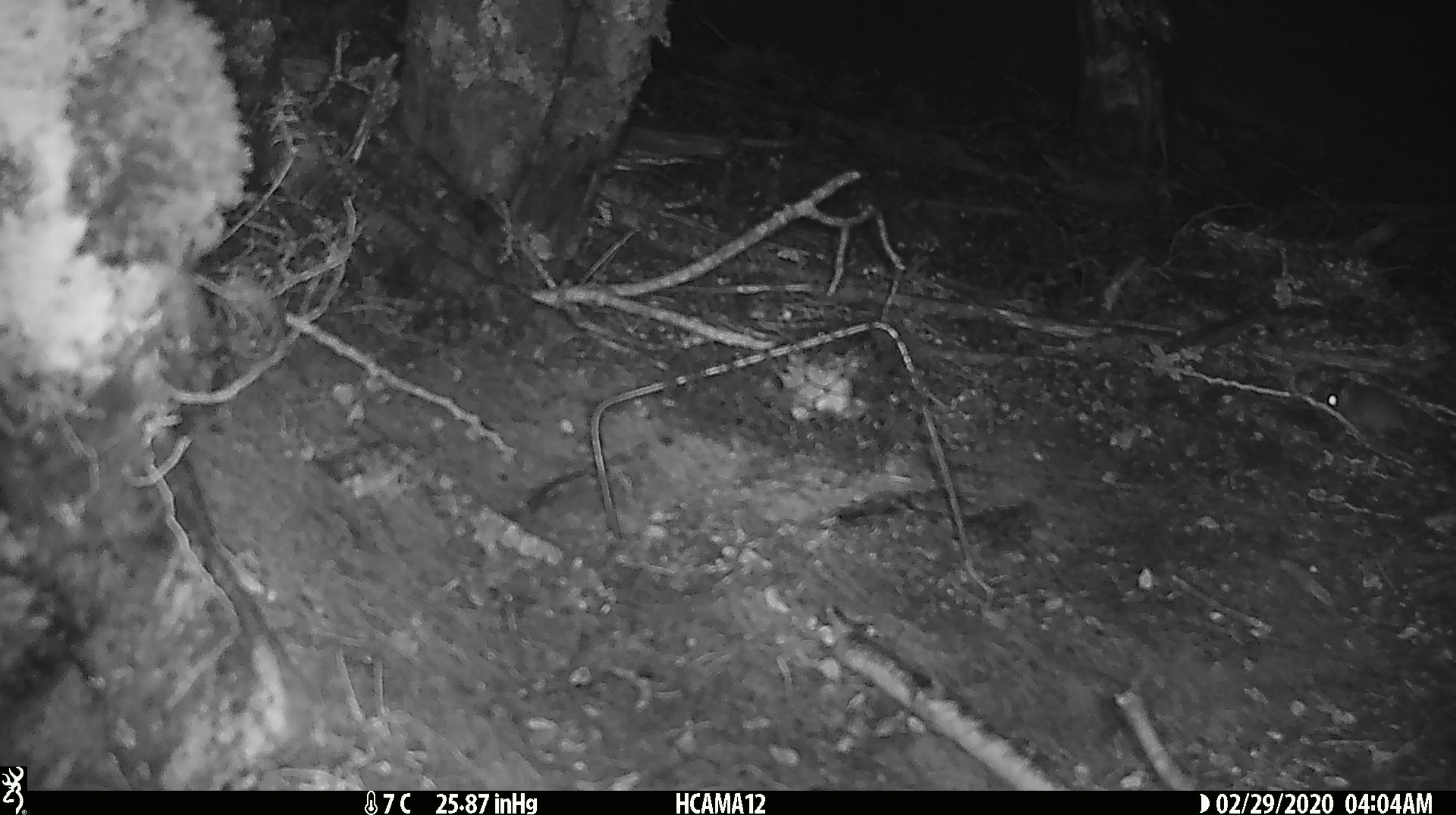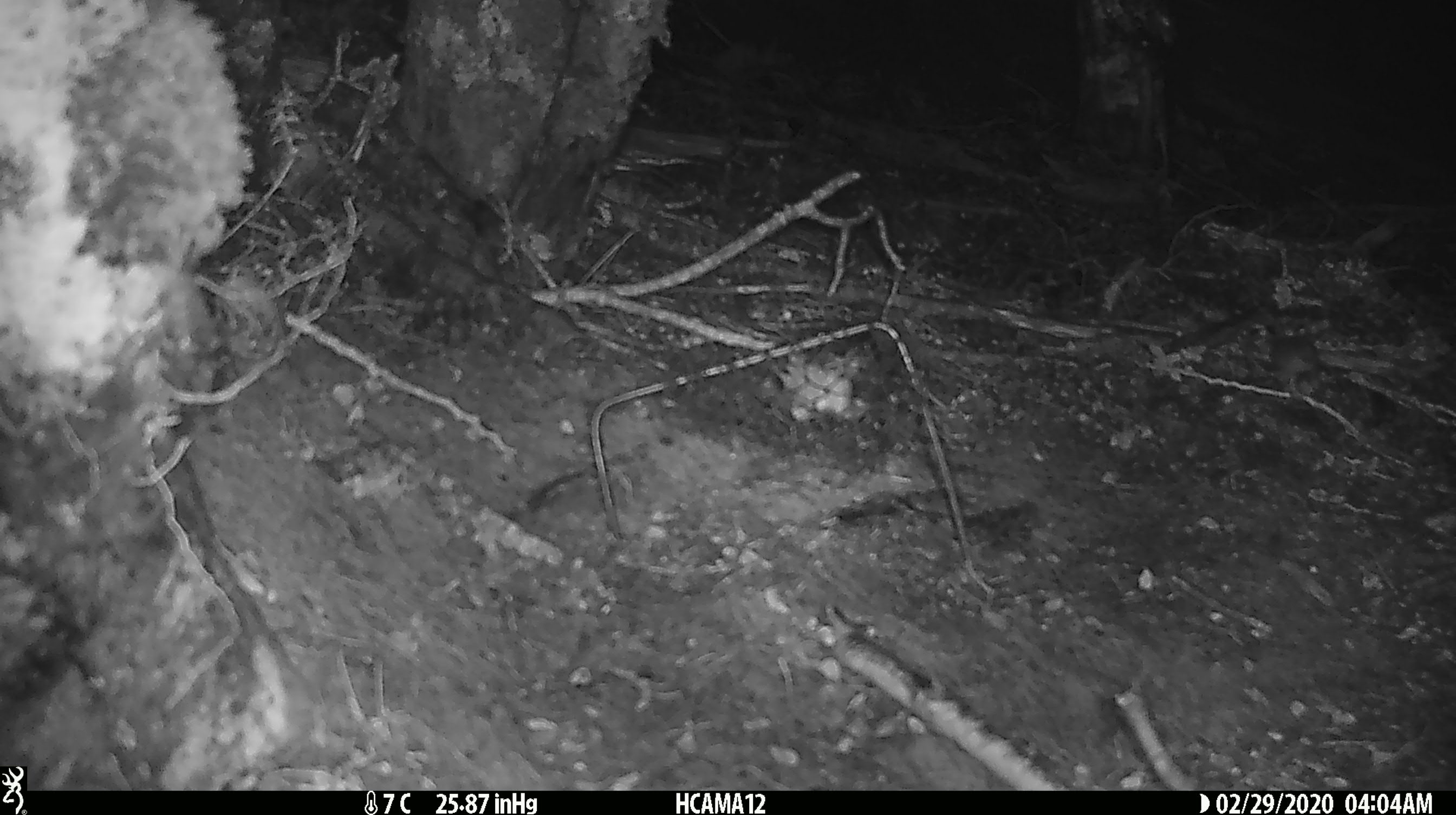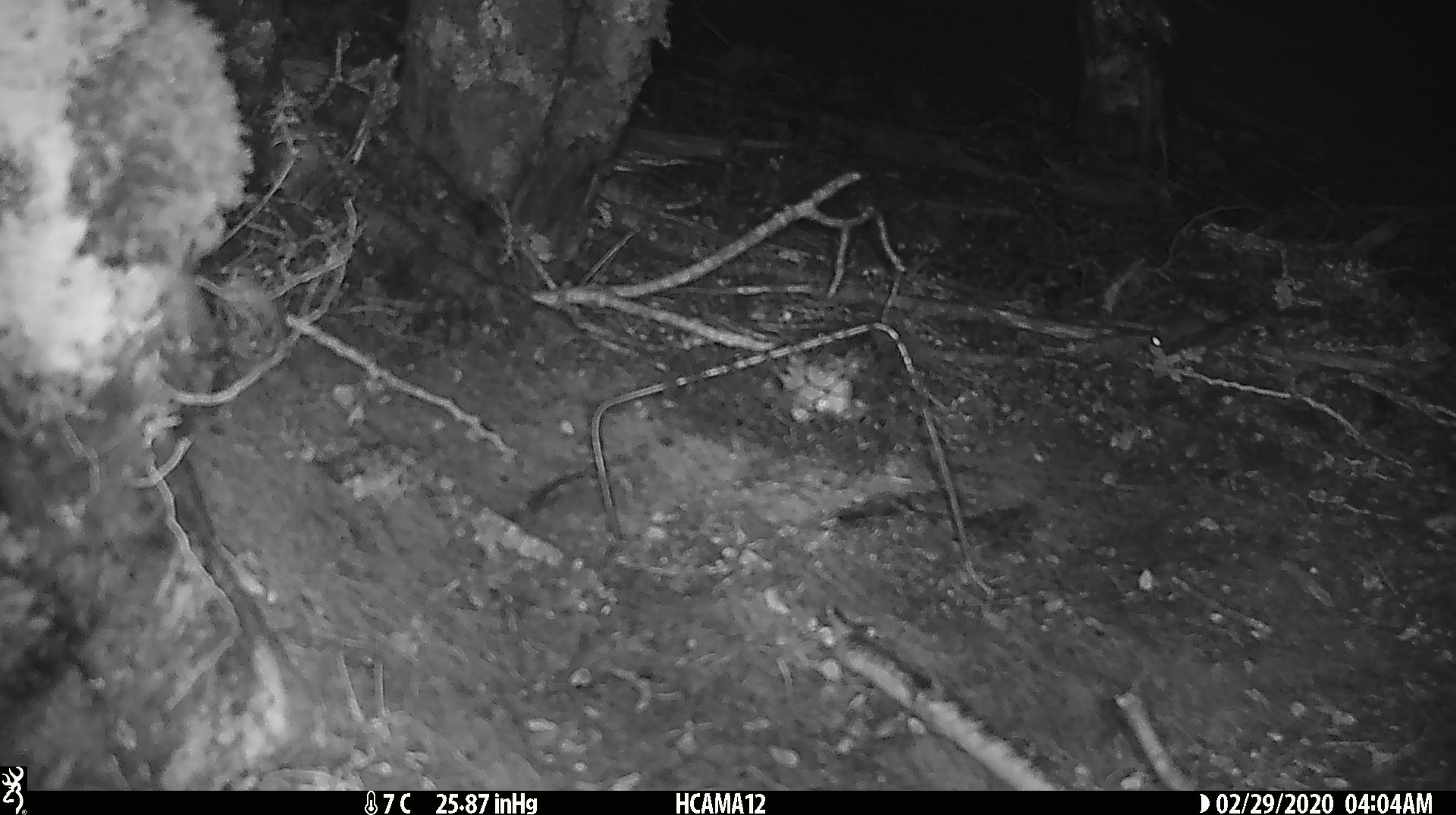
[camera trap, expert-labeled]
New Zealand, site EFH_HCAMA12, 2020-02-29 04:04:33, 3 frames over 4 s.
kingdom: Animalia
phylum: Chordata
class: Mammalia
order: Rodentia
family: Muridae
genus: Mus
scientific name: Mus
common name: mouse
Mouse (Mus).